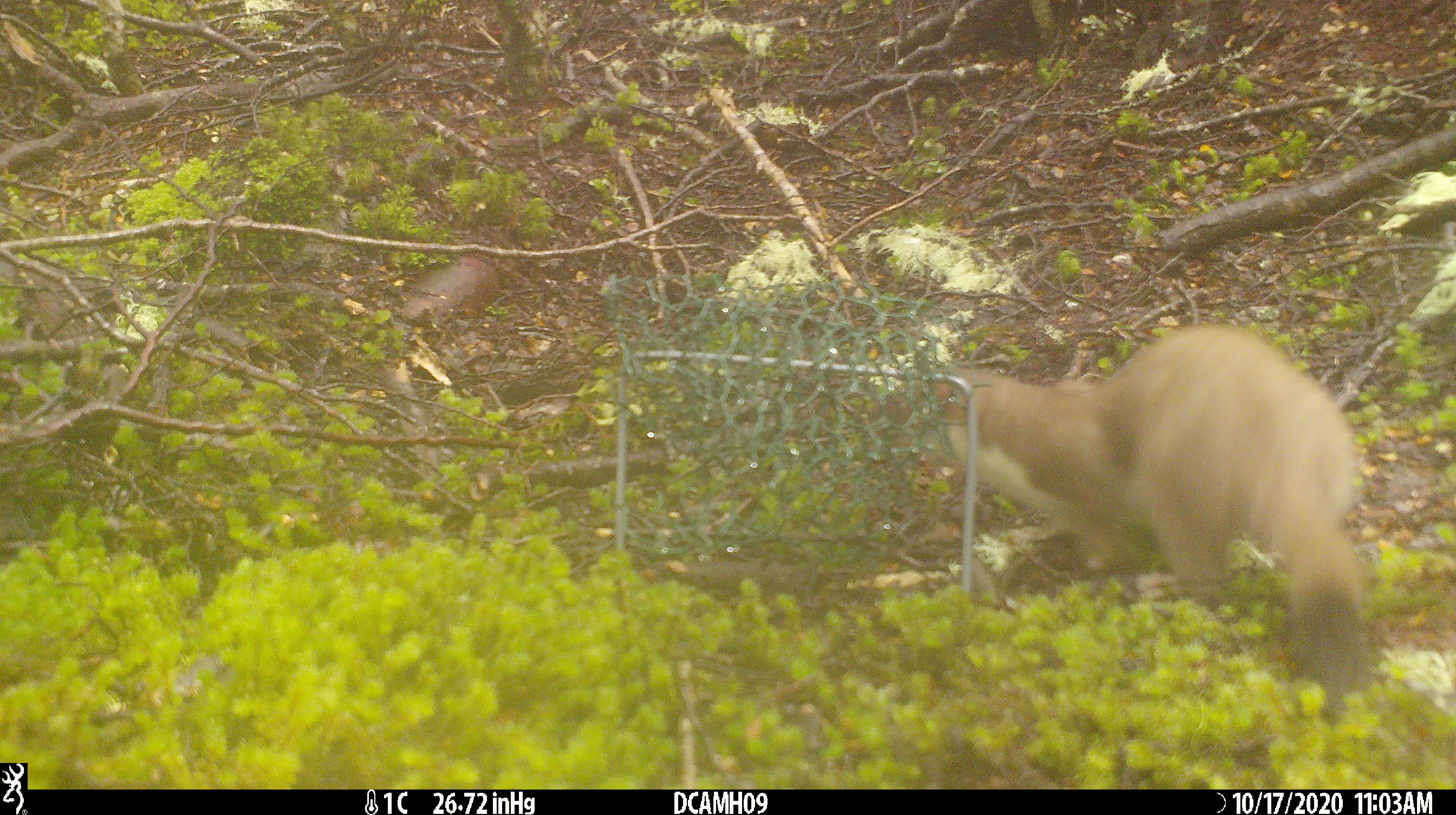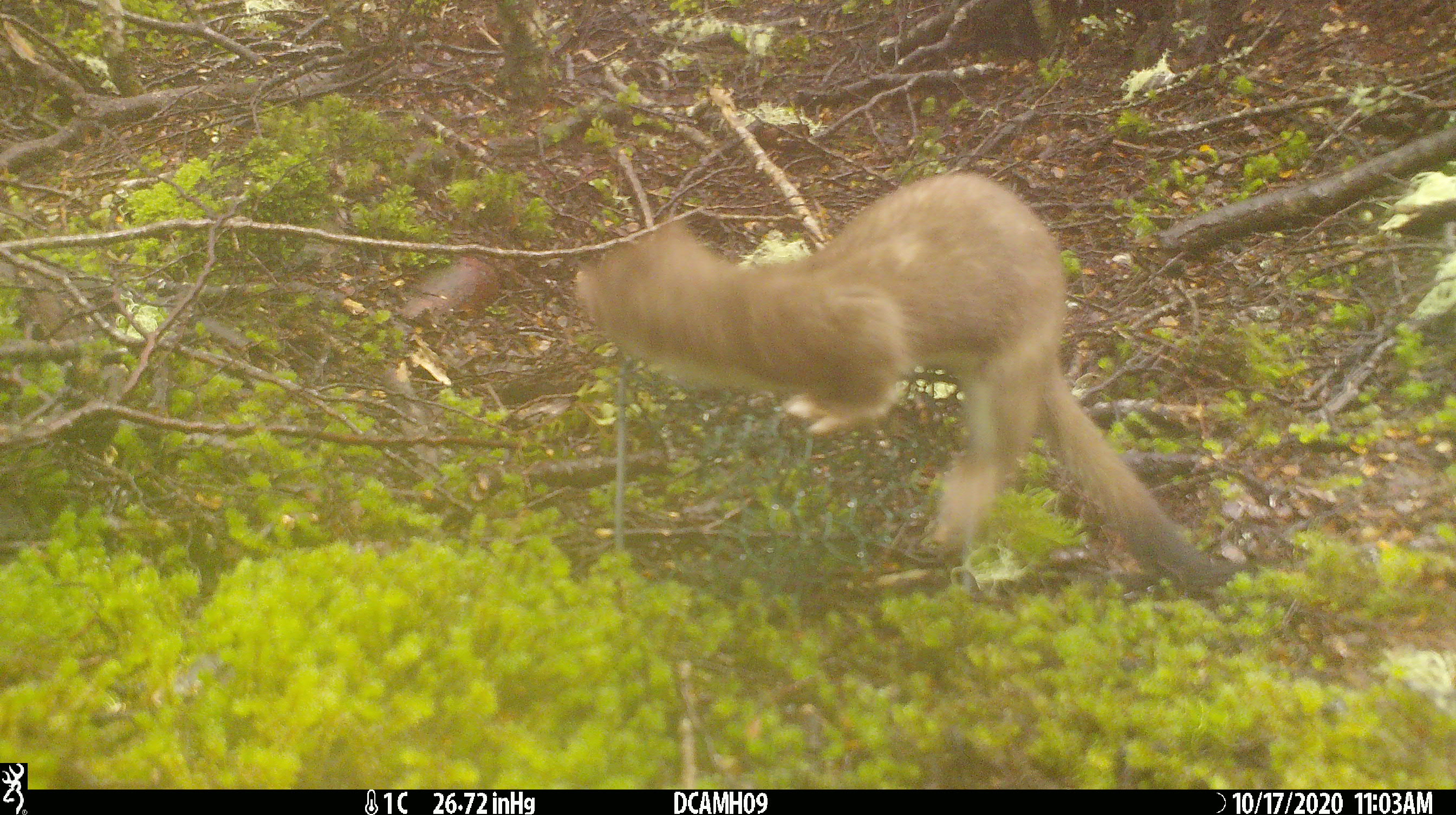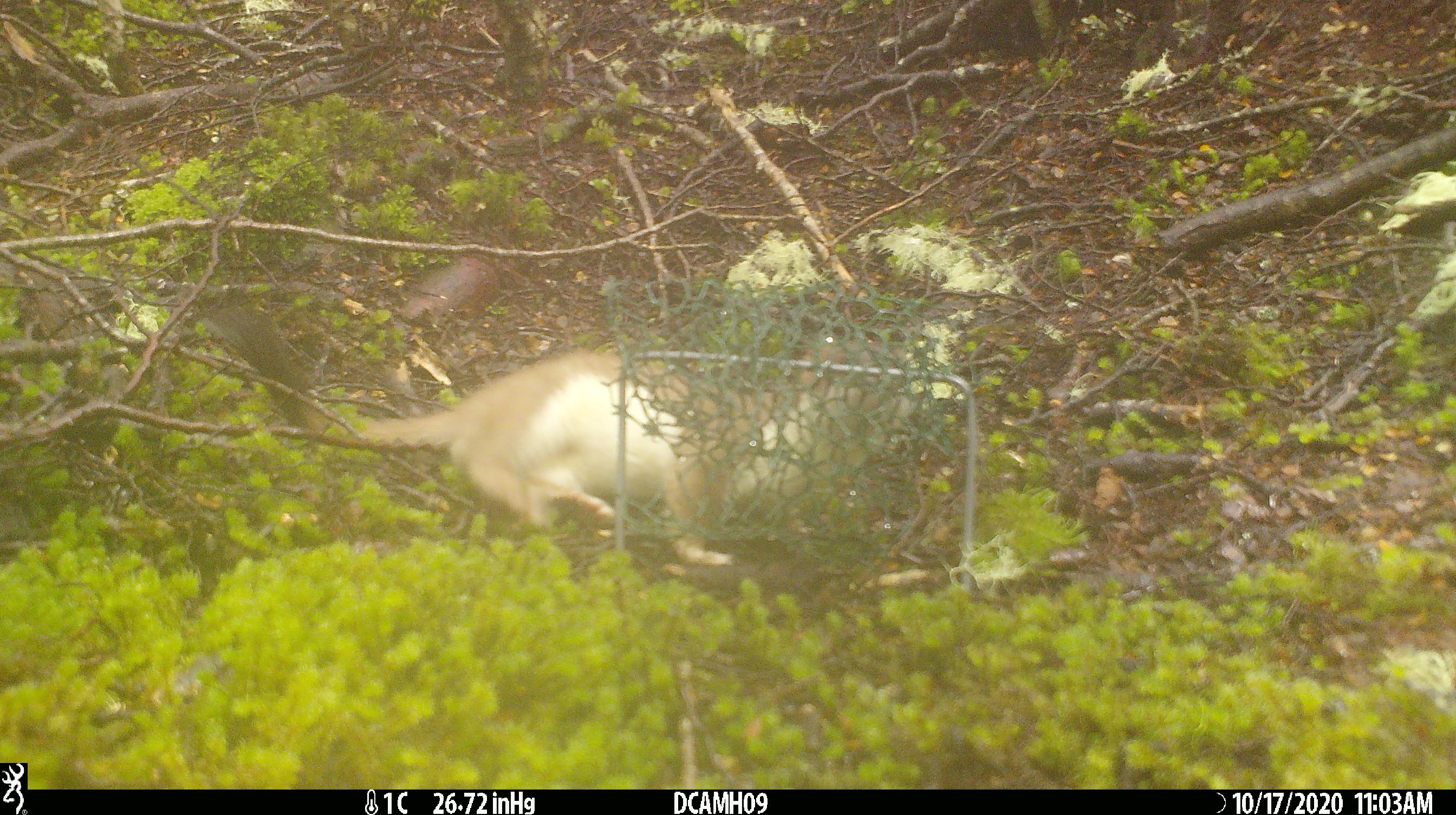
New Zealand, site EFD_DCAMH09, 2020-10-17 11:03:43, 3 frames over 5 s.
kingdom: Animalia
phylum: Chordata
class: Mammalia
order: Carnivora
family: Mustelidae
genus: Mustela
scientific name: Mustela erminea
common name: stoat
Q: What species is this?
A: Stoat (Mustela erminea).